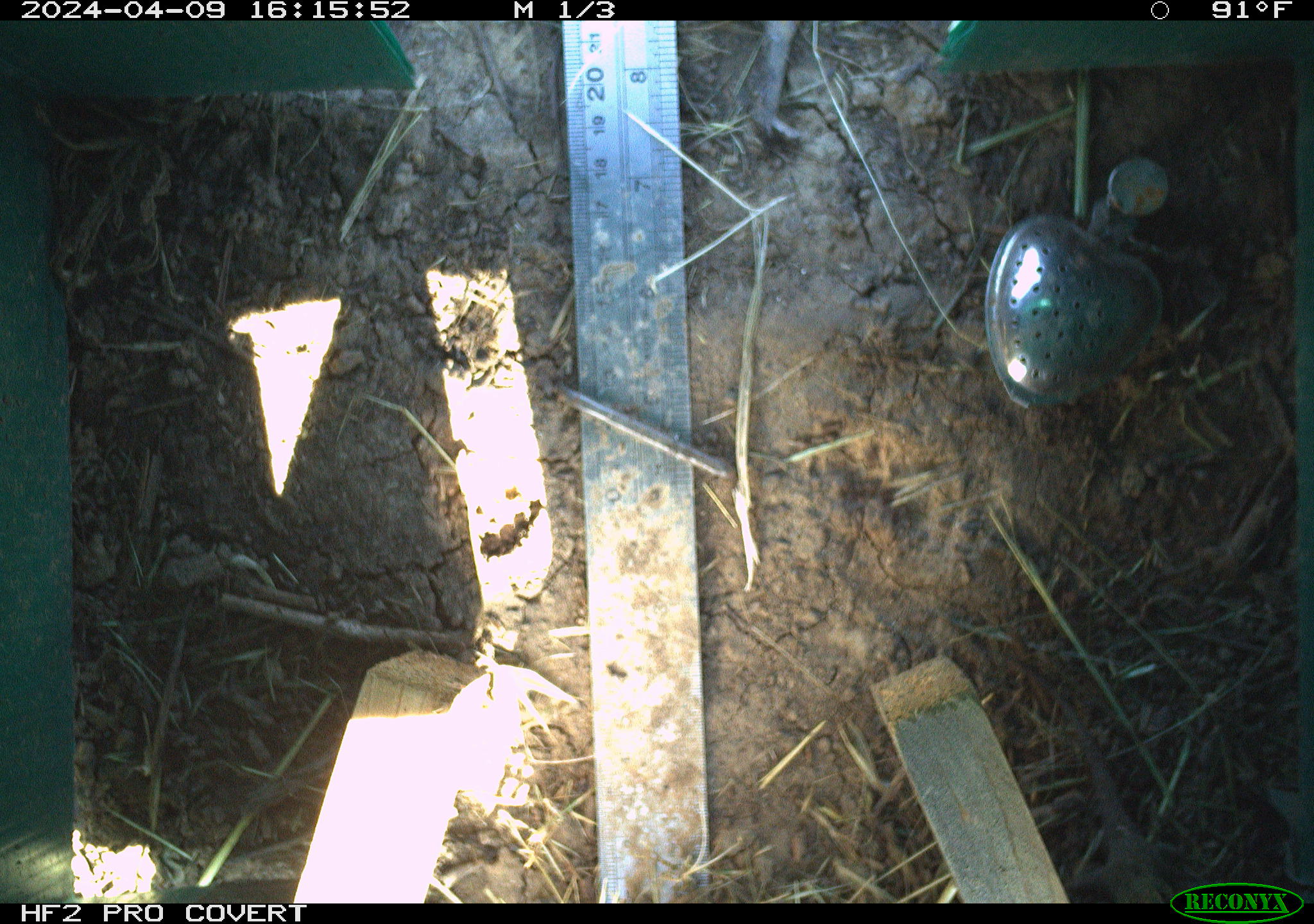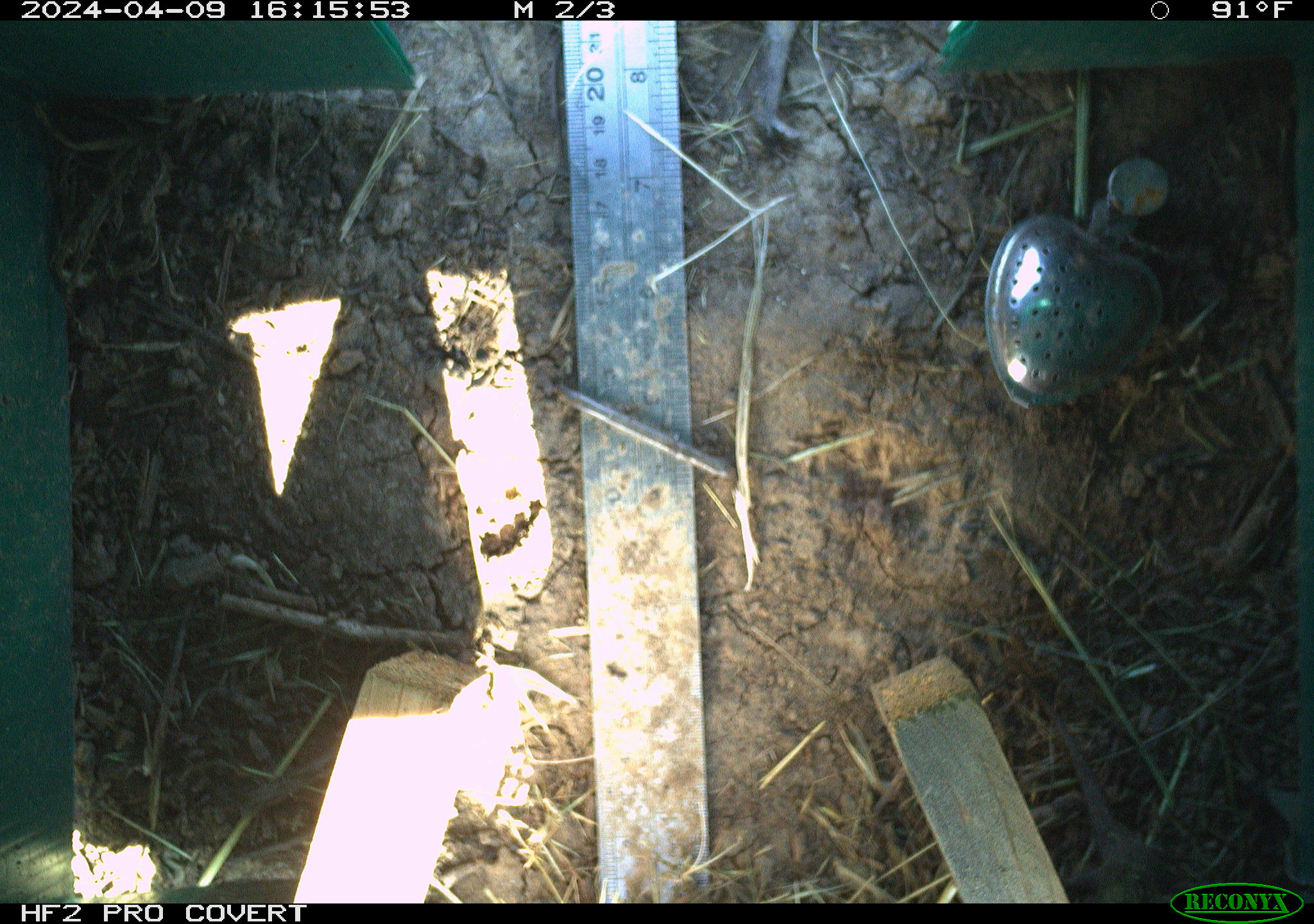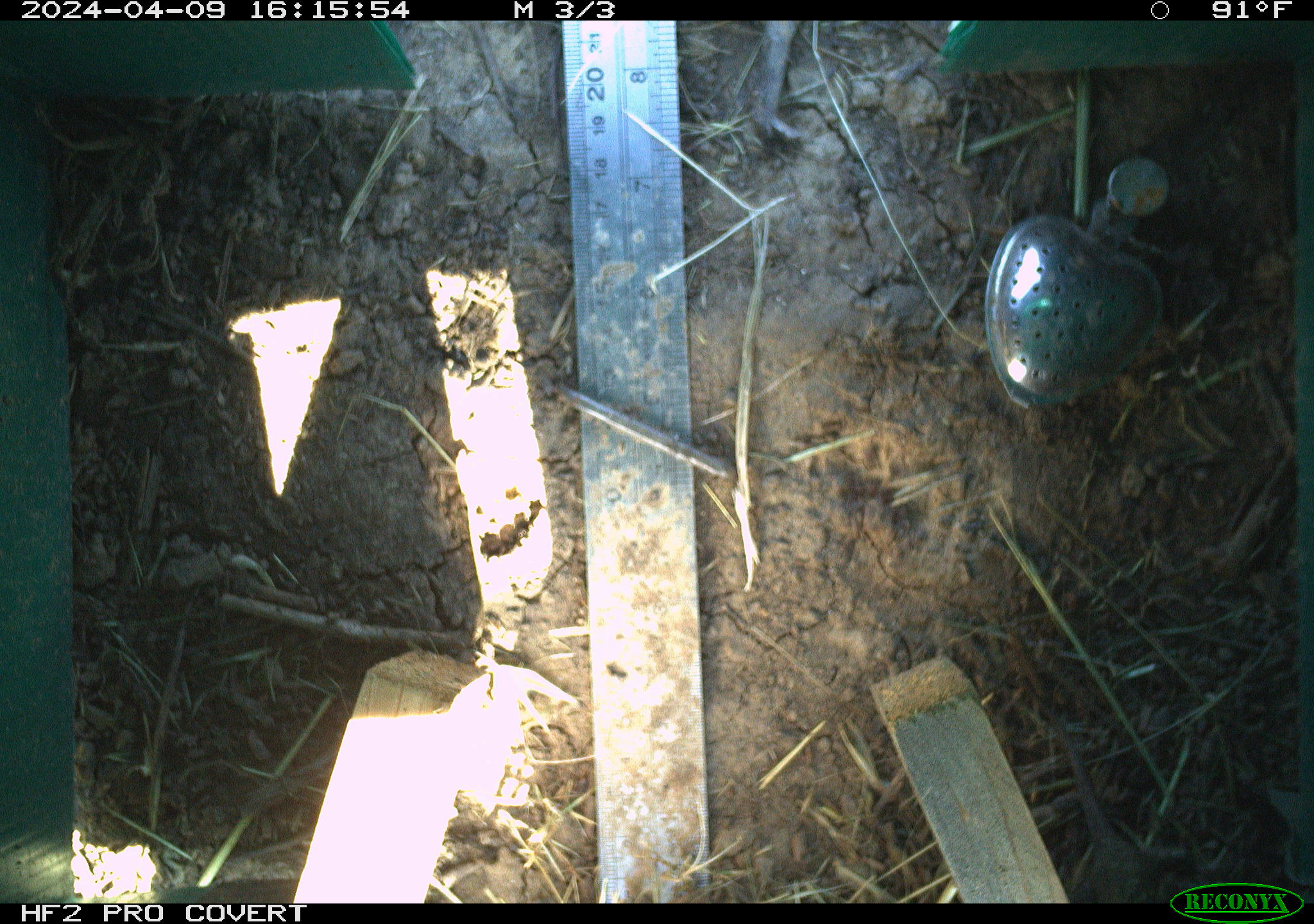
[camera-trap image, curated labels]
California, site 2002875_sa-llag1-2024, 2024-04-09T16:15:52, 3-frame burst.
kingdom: Animalia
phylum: Chordata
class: Reptilia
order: Squamata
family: Phrynosomatidae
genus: Sceloporus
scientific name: Sceloporus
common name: spiny lizards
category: sceloporus species